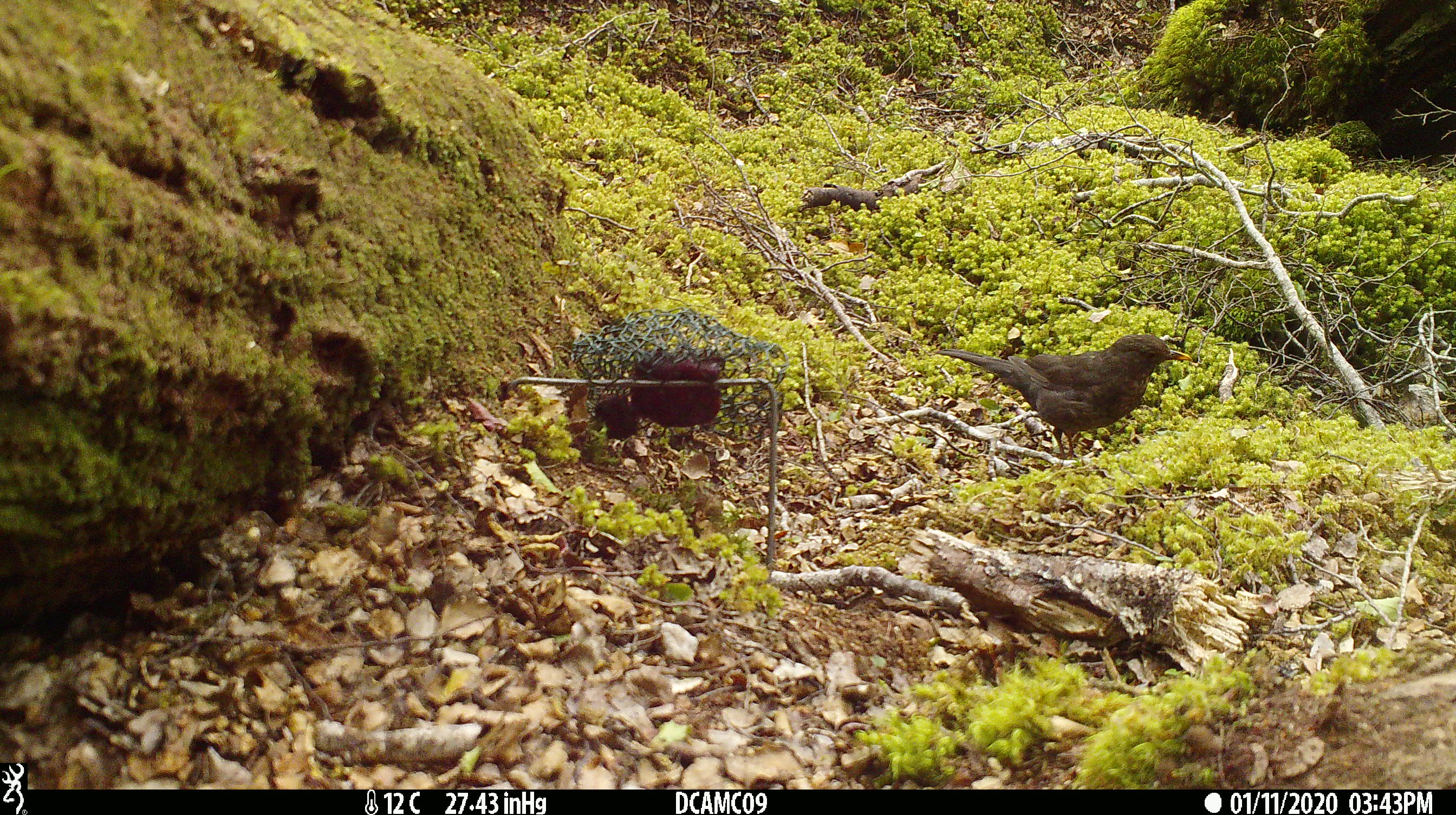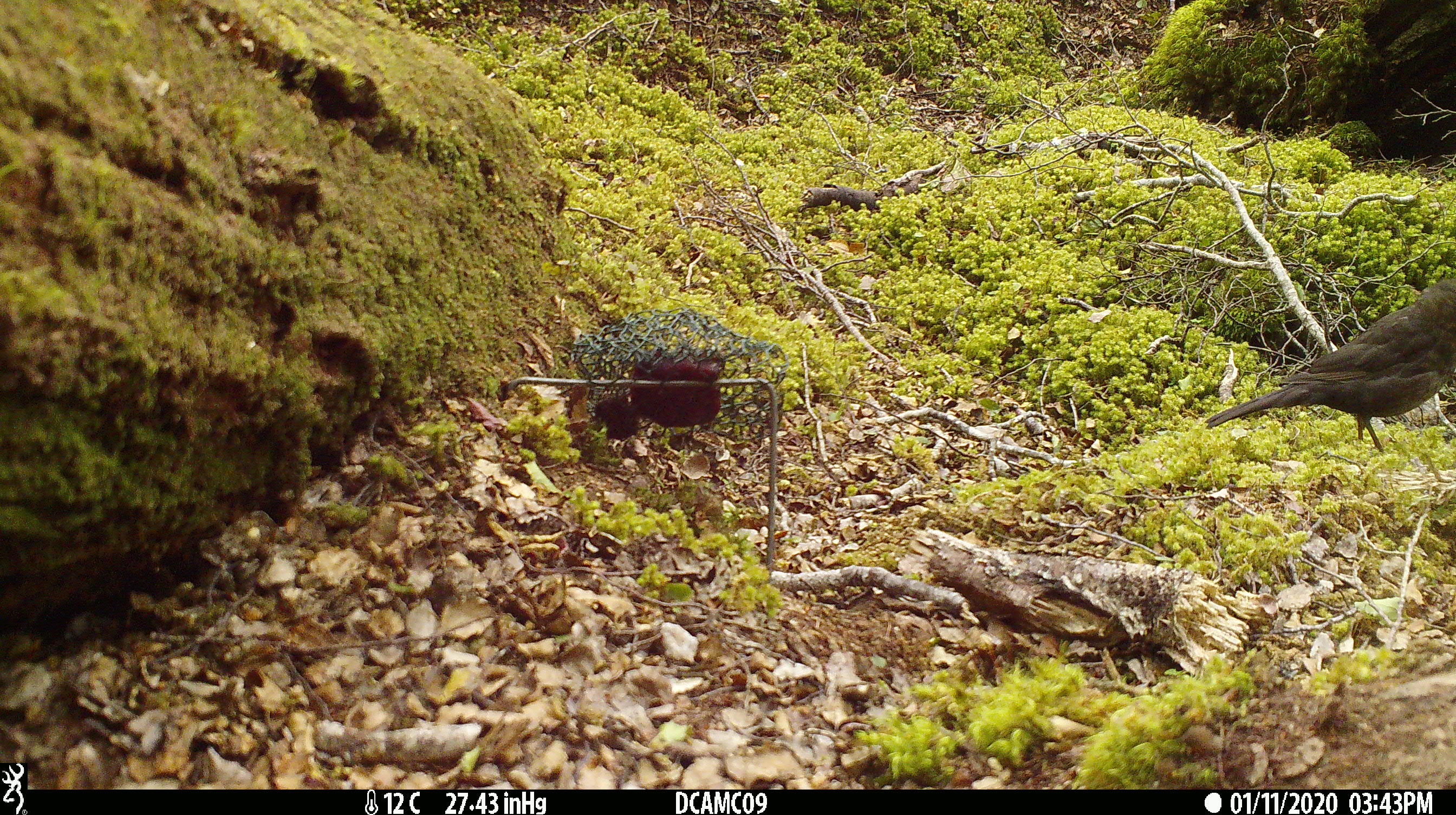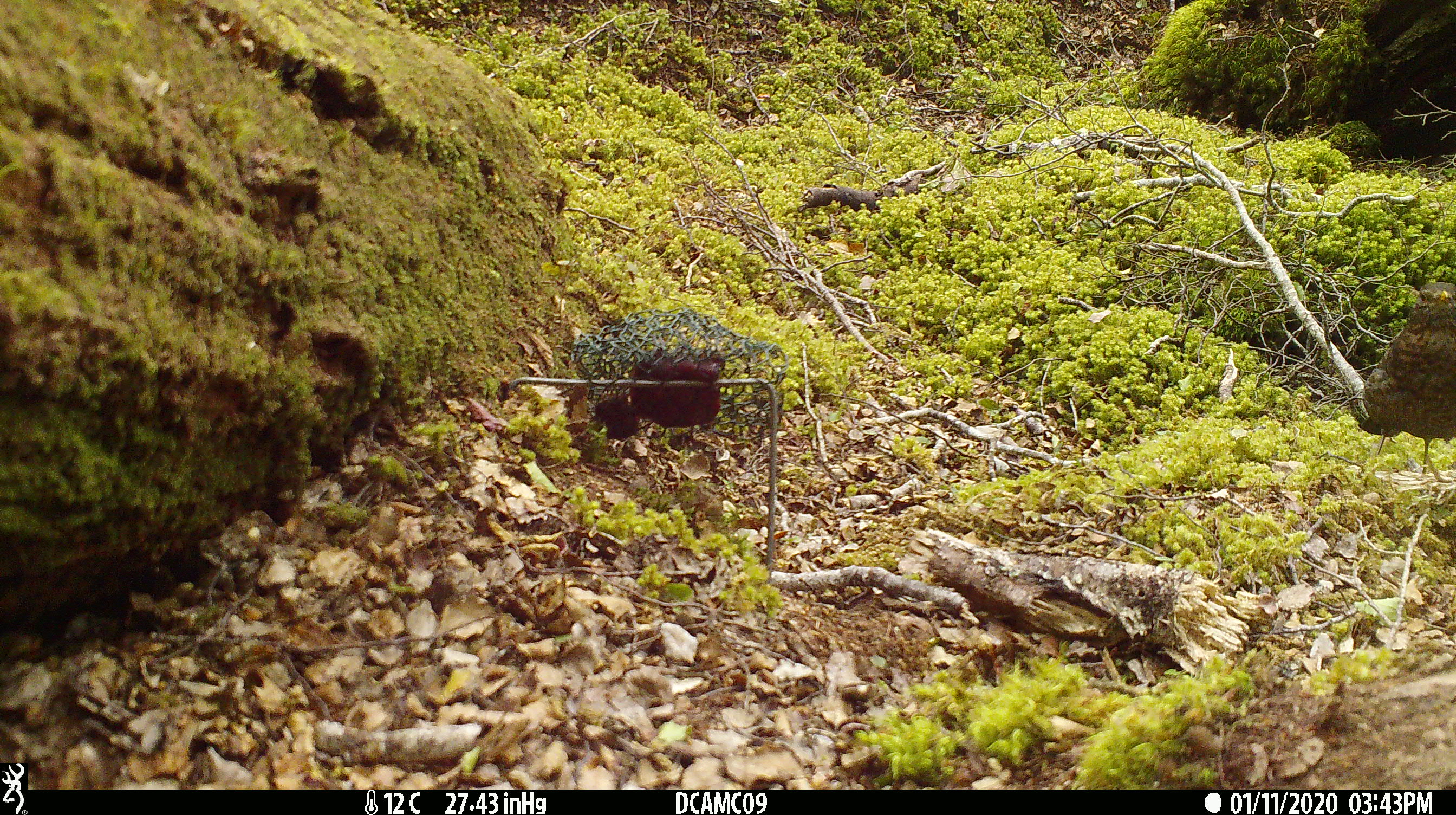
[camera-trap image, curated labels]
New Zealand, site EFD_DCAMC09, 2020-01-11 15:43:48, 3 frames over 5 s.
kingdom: Animalia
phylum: Chordata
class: Aves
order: Passeriformes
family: Turdidae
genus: Turdus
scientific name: Turdus merula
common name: eurasian blackbird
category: blackbird